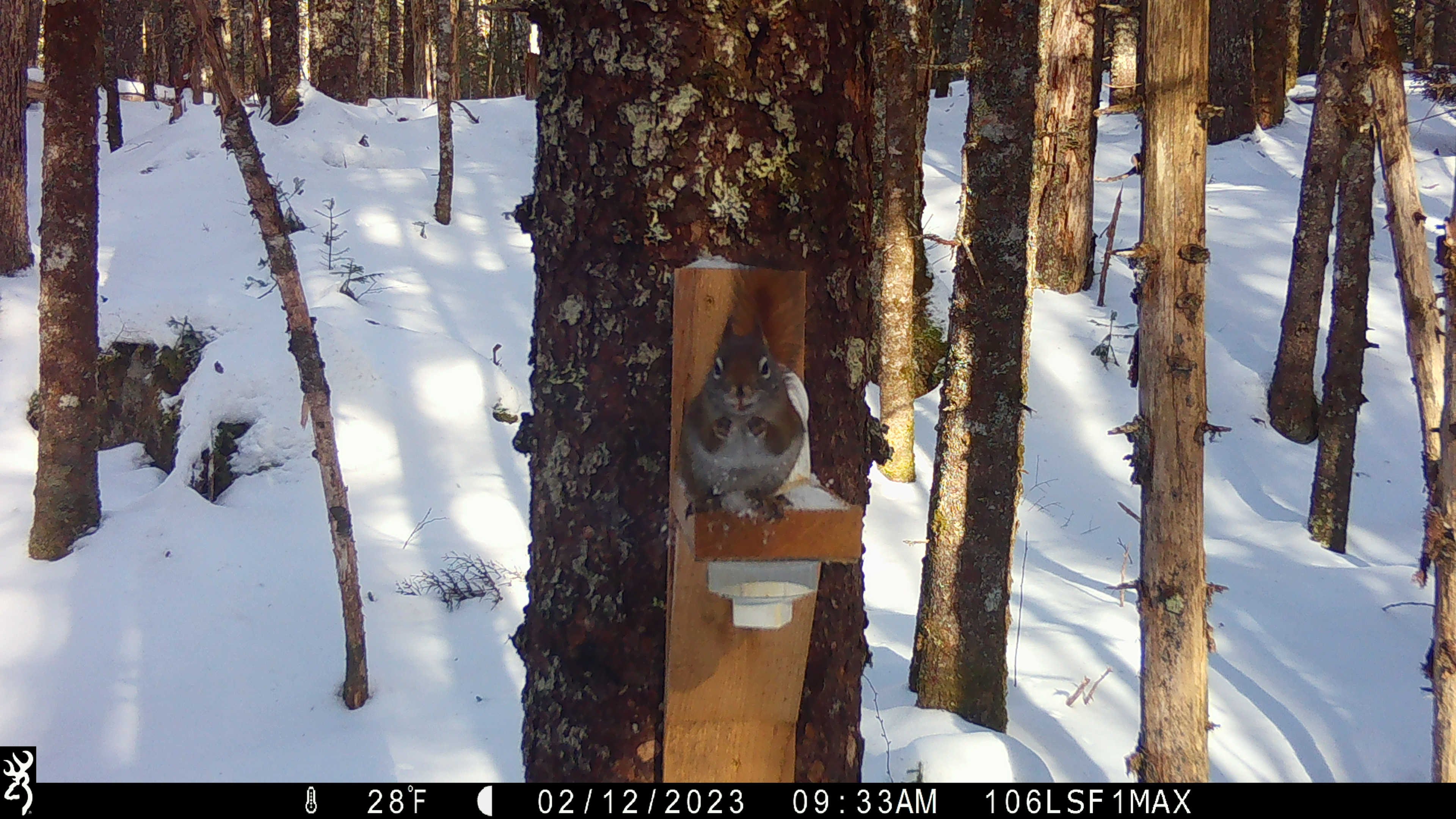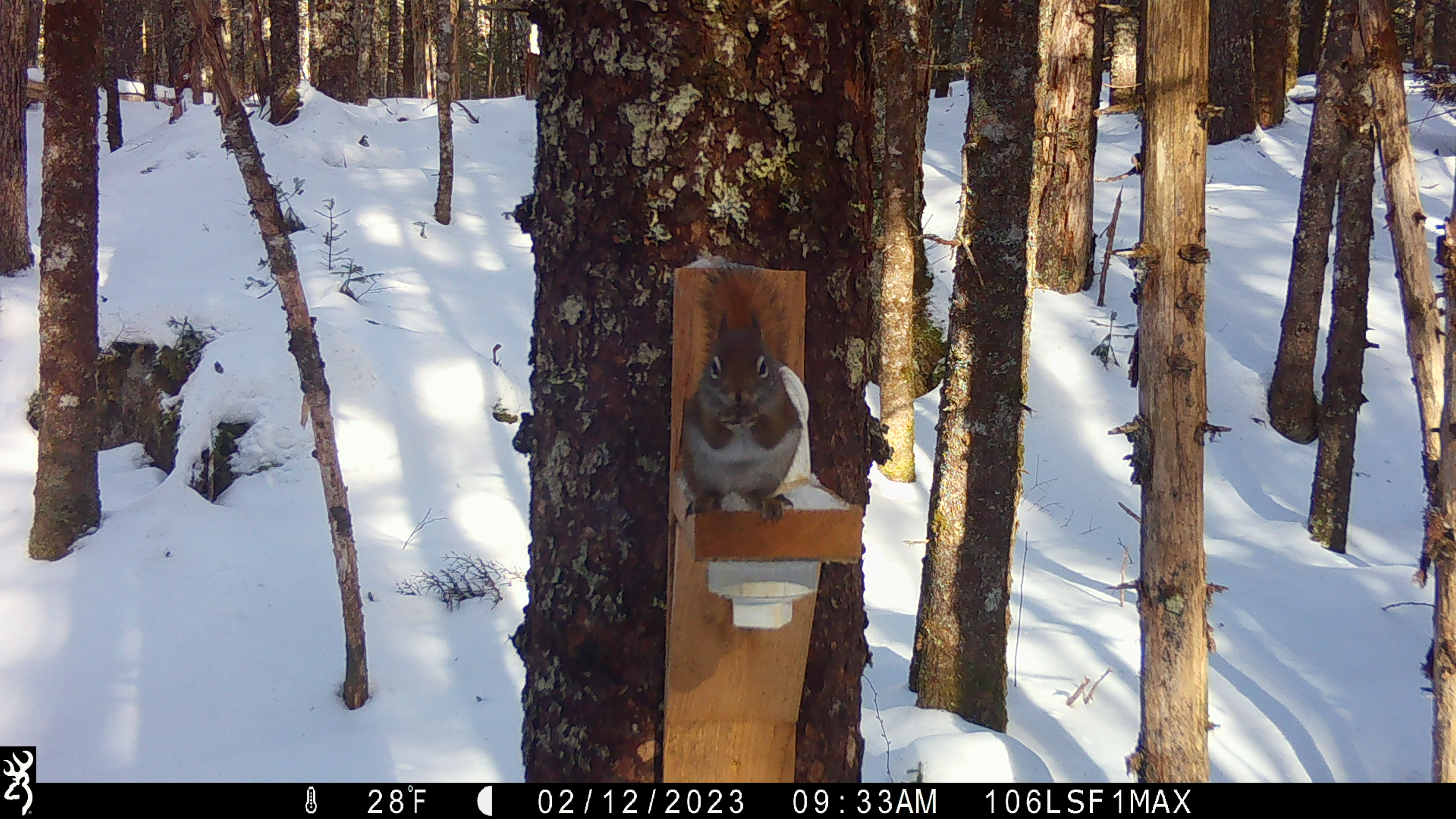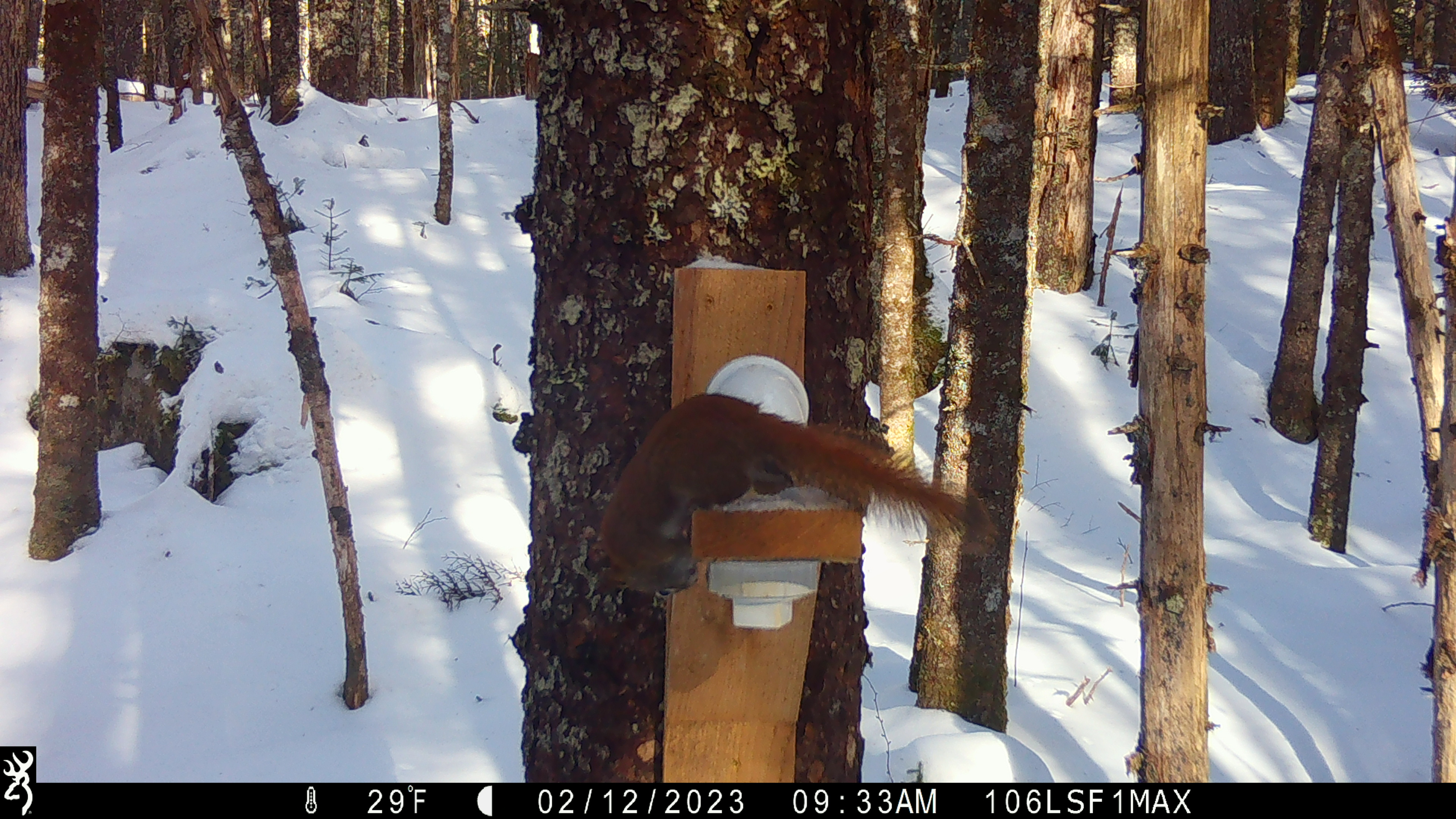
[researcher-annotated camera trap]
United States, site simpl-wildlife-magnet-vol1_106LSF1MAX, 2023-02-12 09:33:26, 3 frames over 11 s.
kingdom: Animalia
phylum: Chordata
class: Mammalia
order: Rodentia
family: Sciuridae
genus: Tamiasciurus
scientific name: Tamiasciurus hudsonicus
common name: red squirrel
Red squirrel (Tamiasciurus hudsonicus).